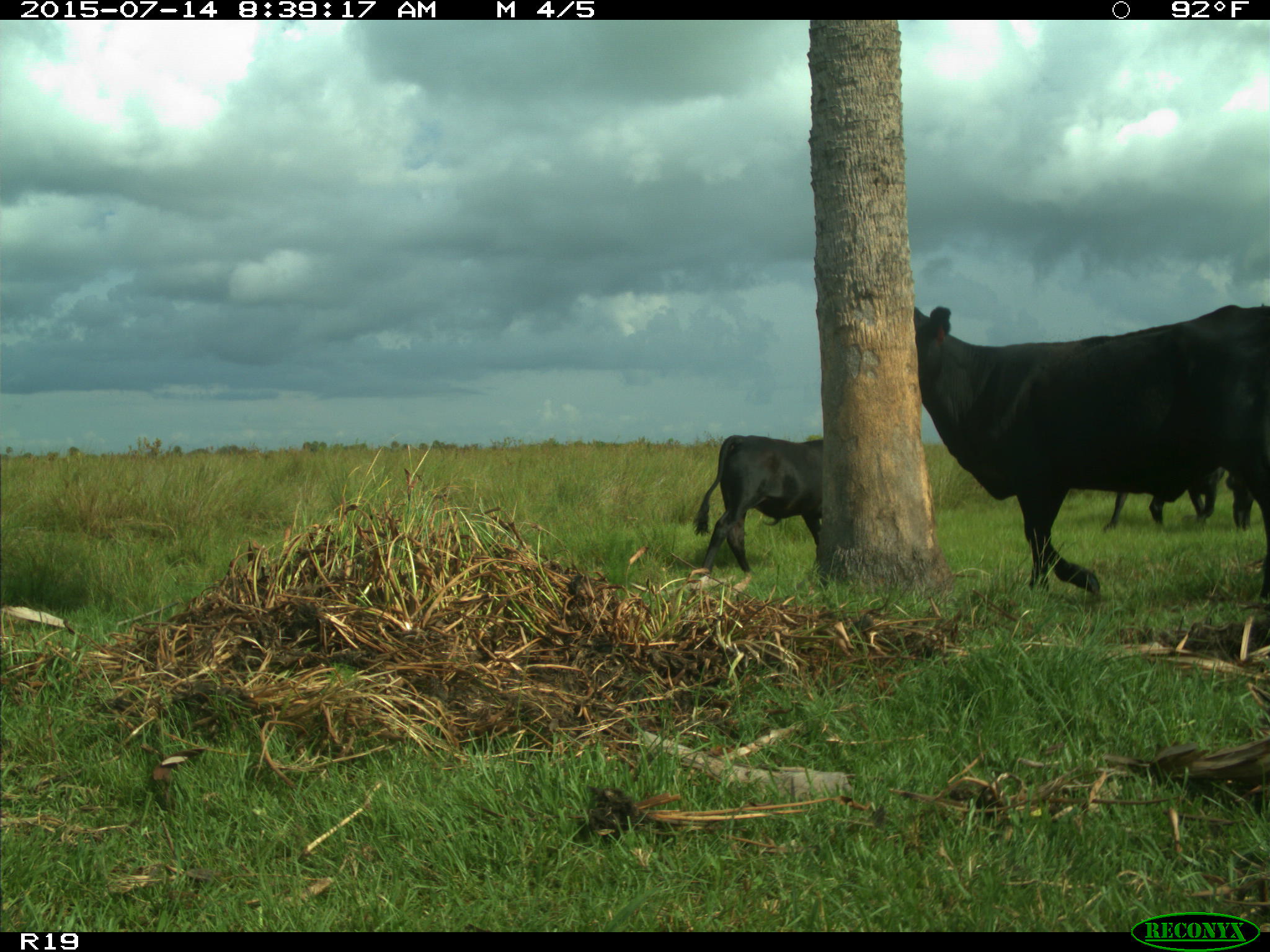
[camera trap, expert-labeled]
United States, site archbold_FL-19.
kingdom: Animalia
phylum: Chordata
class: Mammalia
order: Artiodactyla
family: Bovidae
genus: Bos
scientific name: Bos taurus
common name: domestic cow